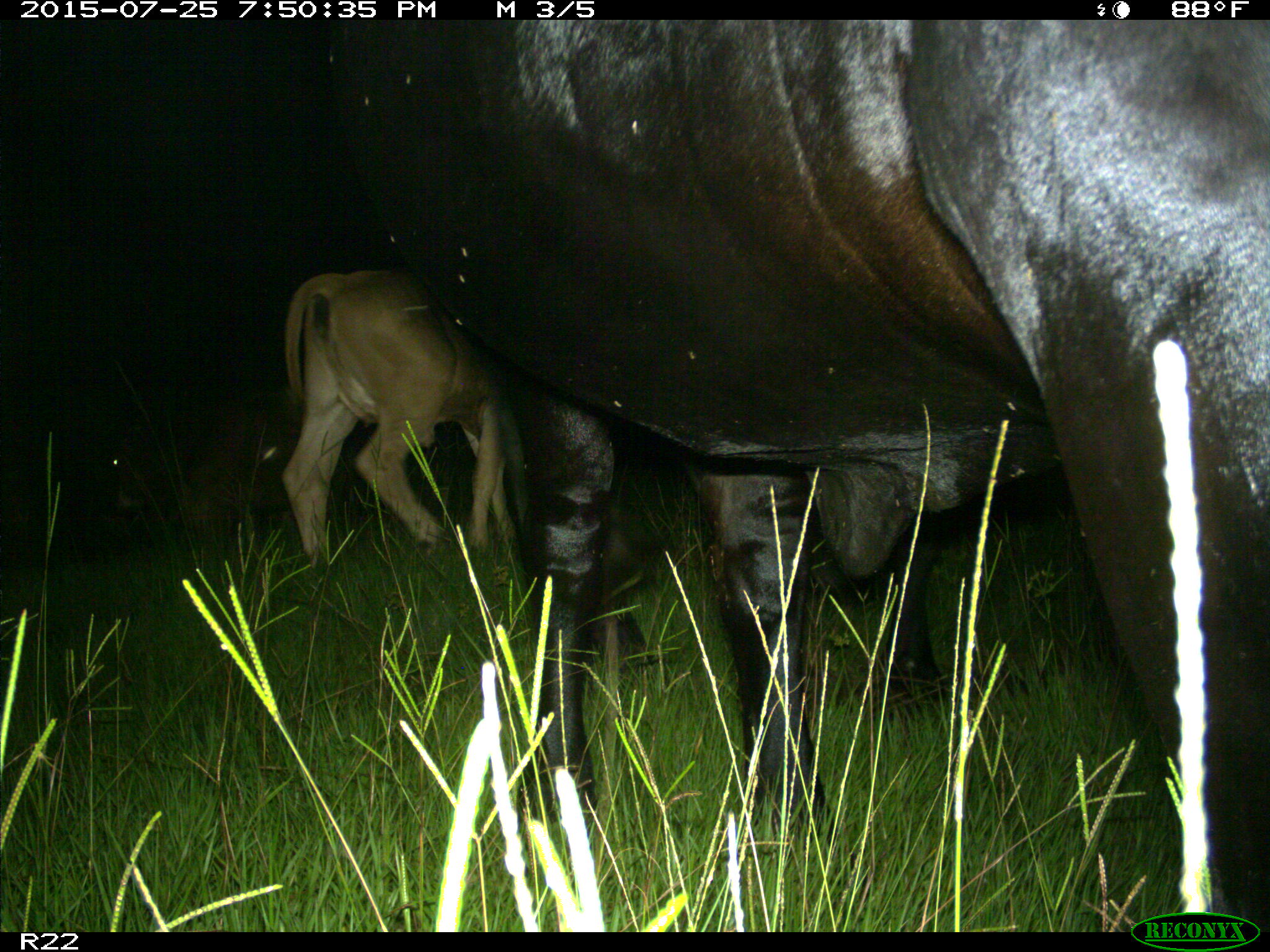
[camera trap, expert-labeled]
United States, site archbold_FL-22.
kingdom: Animalia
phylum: Chordata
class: Mammalia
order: Artiodactyla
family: Bovidae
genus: Bos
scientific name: Bos taurus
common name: domestic cow